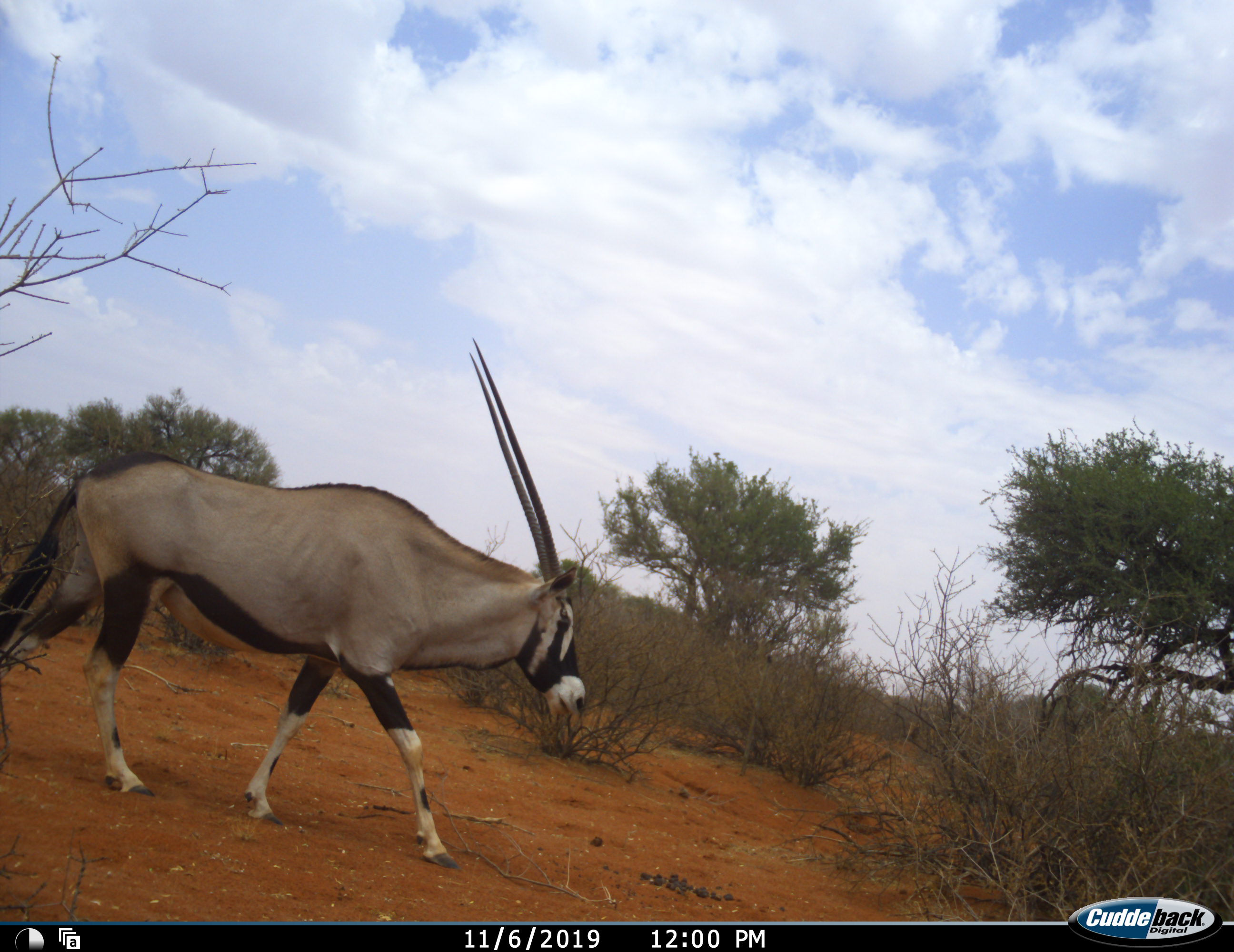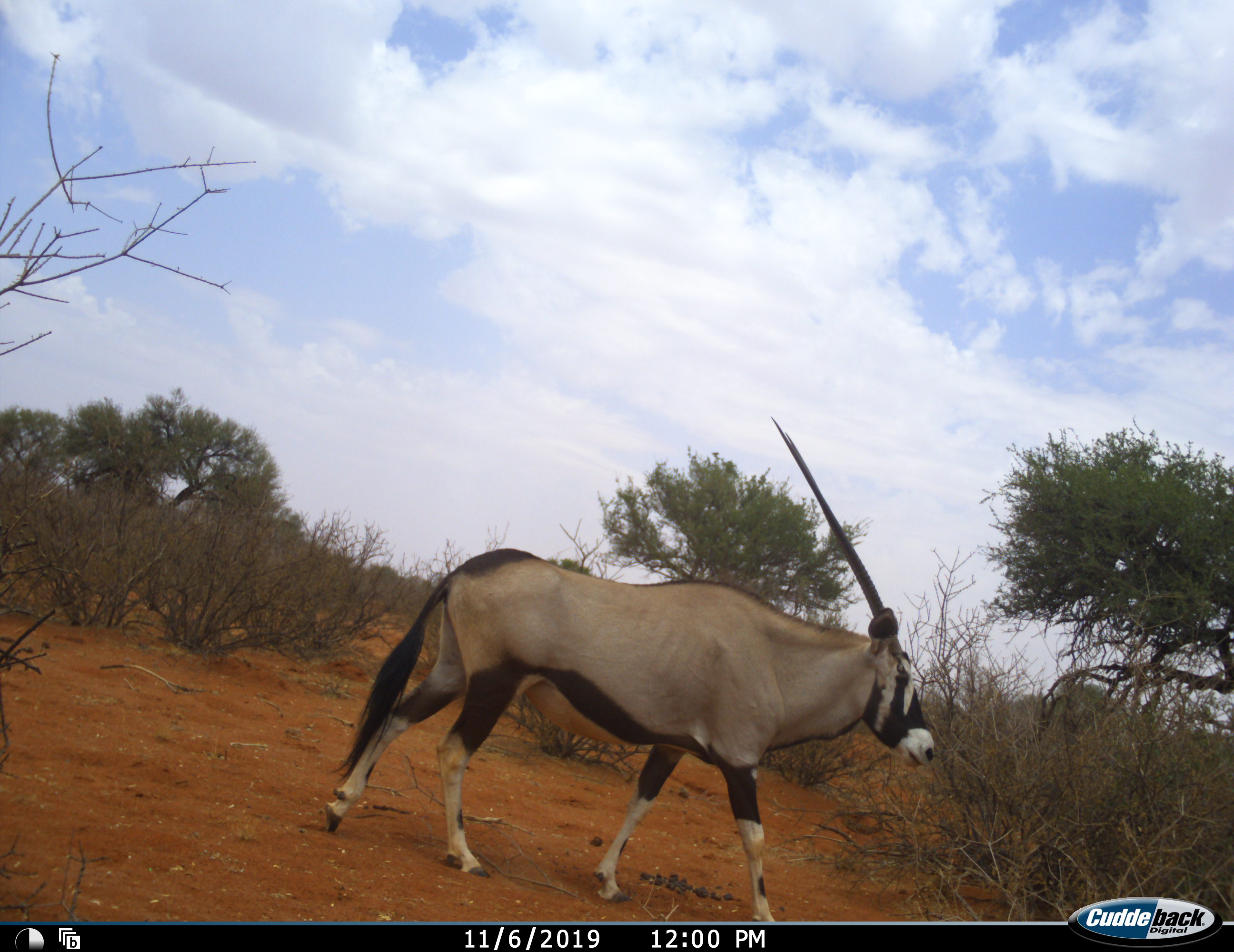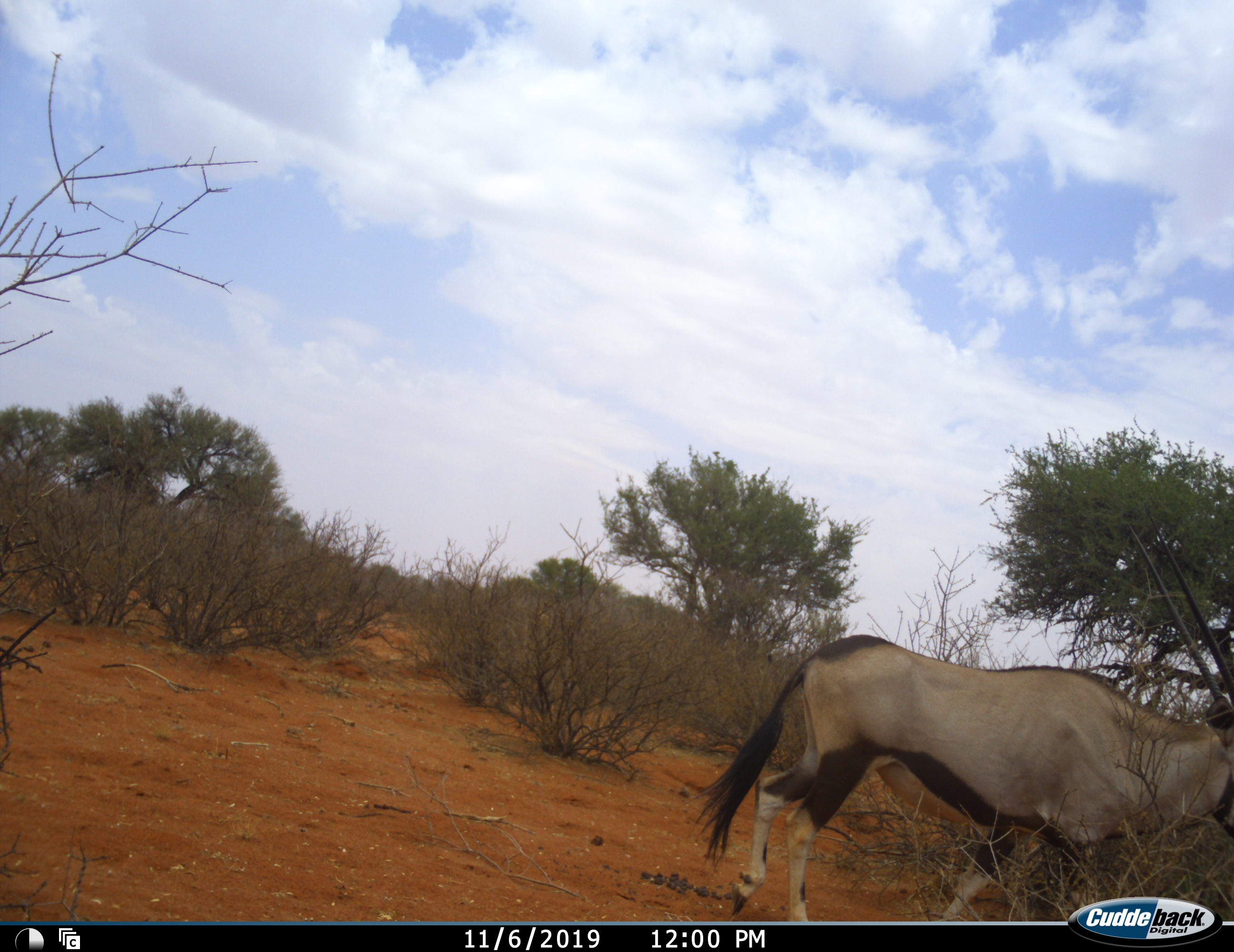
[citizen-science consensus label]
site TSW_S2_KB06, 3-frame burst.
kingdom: Animalia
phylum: Chordata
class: Mammalia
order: Artiodactyla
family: Bovidae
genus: Oryx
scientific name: Oryx gazella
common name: gemsbok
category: oryx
Oryx (gemsbok) (Oryx gazella), count 1. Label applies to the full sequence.